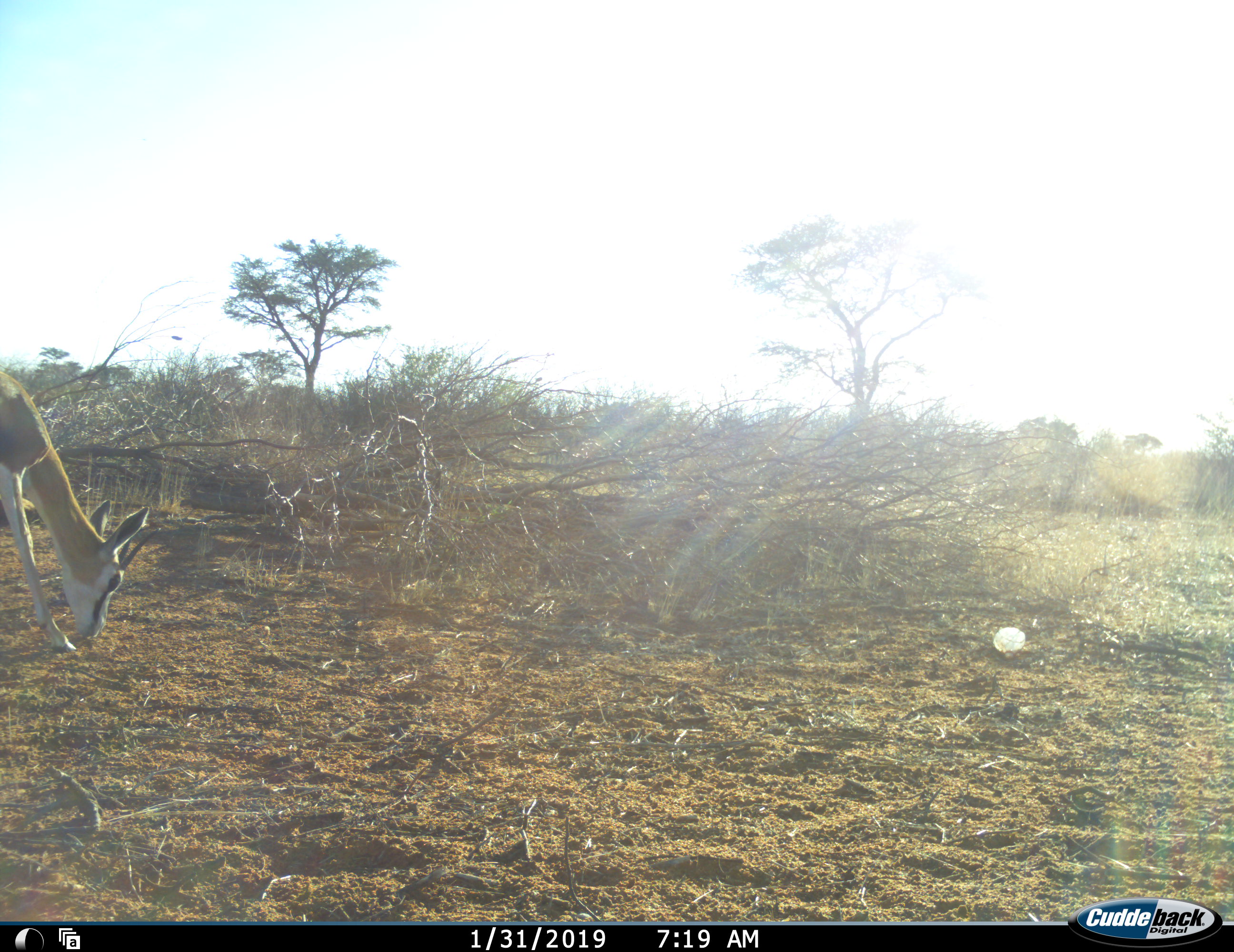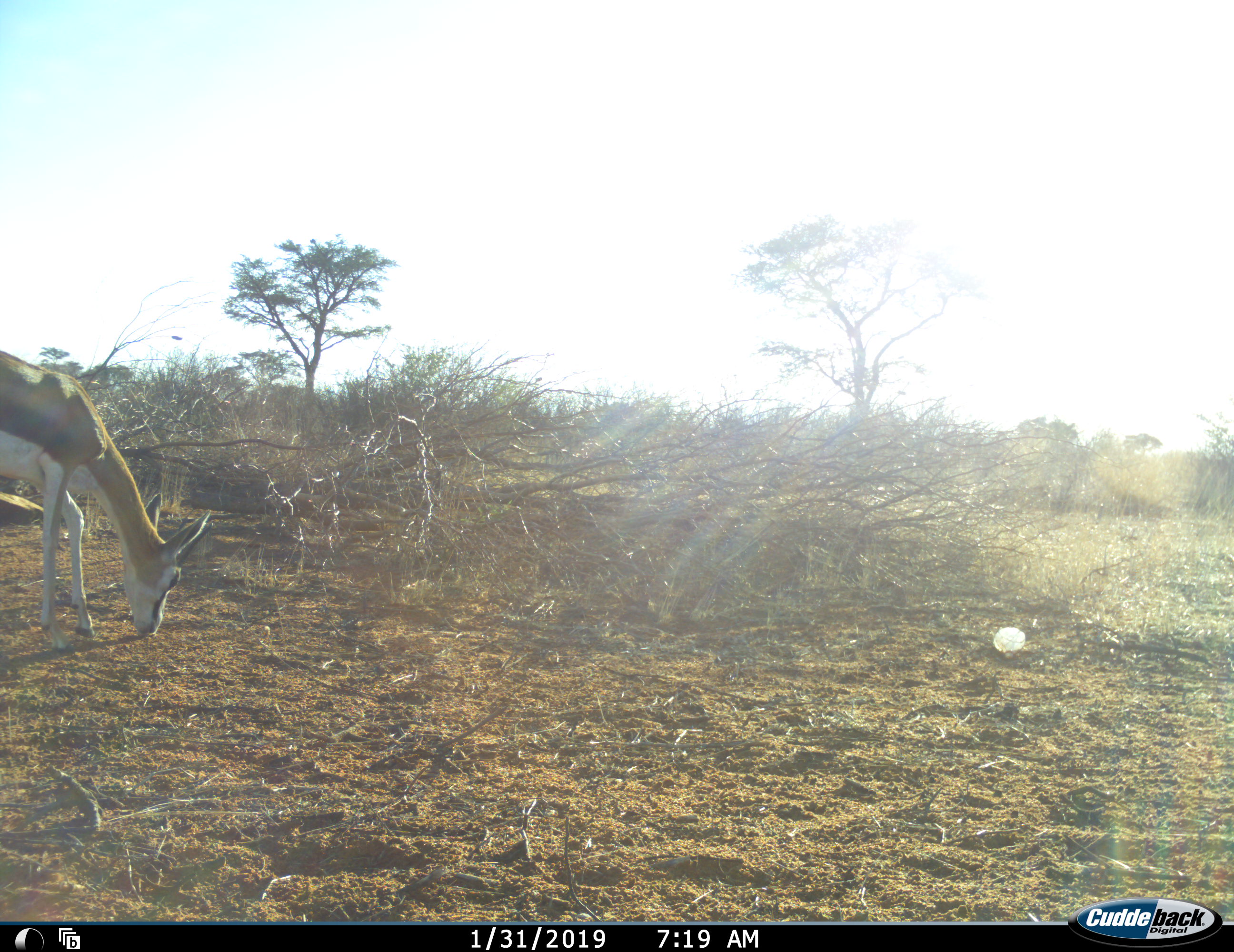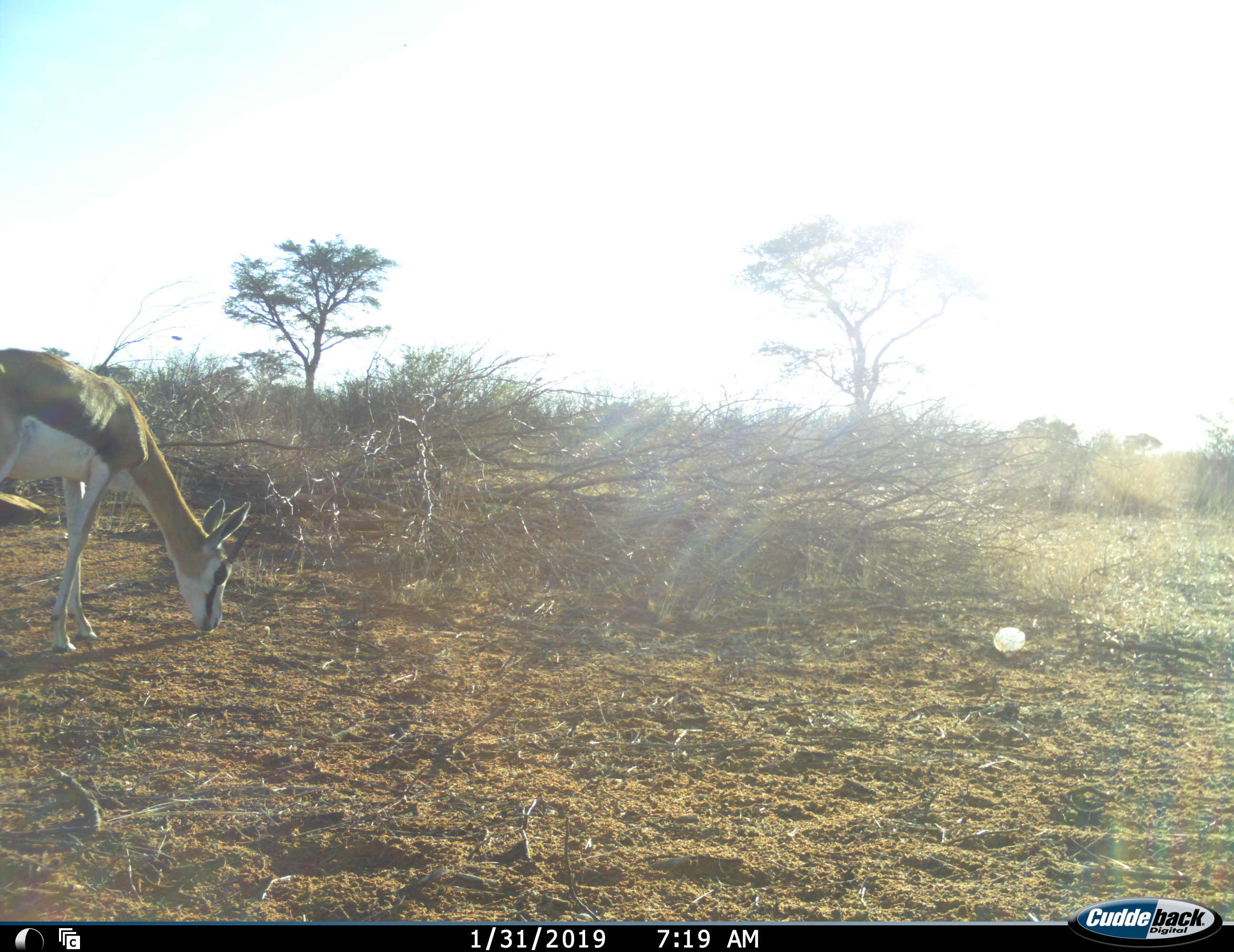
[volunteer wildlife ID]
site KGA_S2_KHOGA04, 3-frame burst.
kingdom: Animalia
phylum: Chordata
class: Mammalia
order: Artiodactyla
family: Bovidae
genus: Antidorcas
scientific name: Antidorcas marsupialis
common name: springbok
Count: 1.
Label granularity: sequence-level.